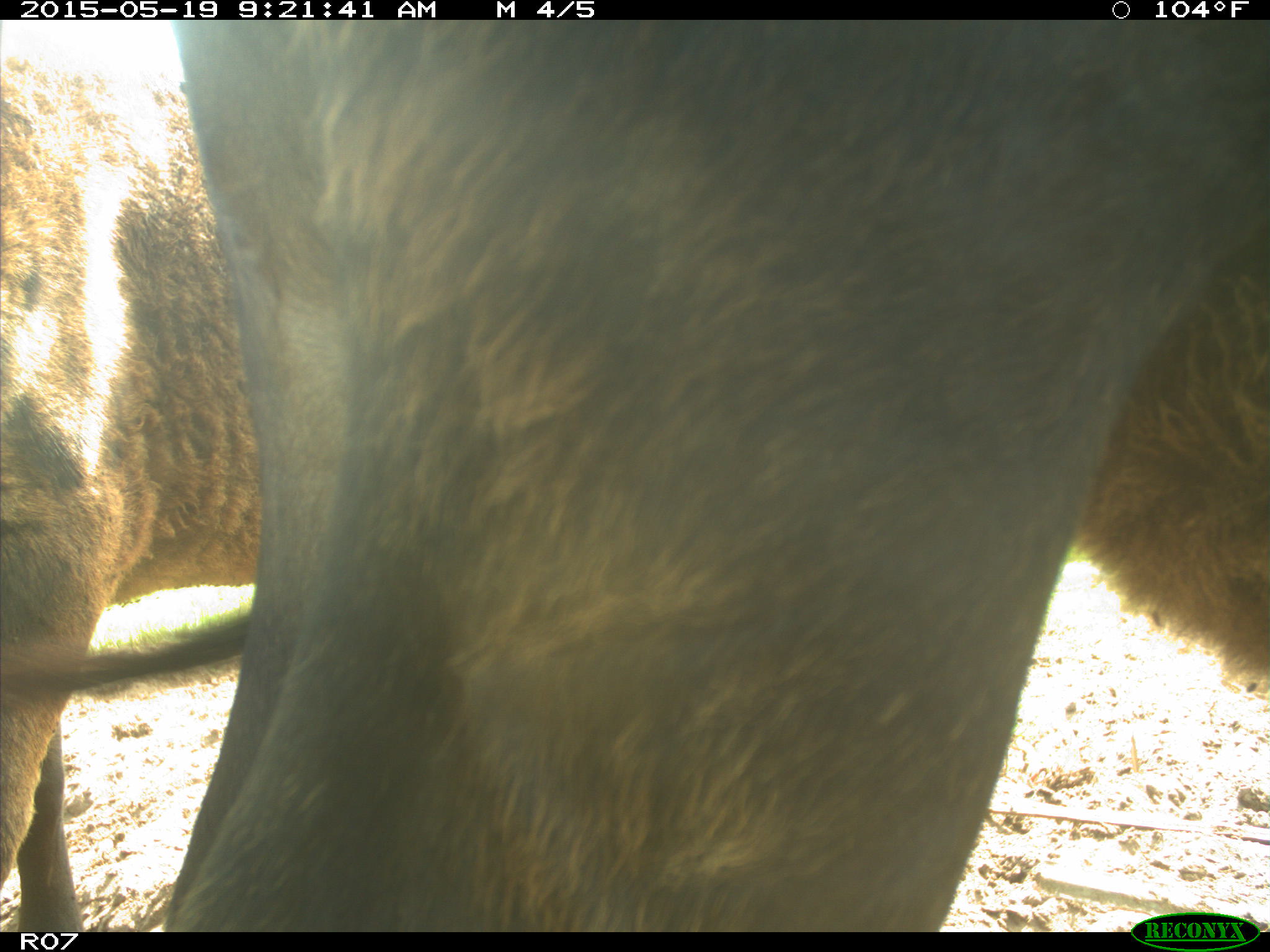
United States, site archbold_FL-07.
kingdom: Animalia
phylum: Chordata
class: Mammalia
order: Artiodactyla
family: Bovidae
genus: Bos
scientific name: Bos taurus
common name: domestic cow